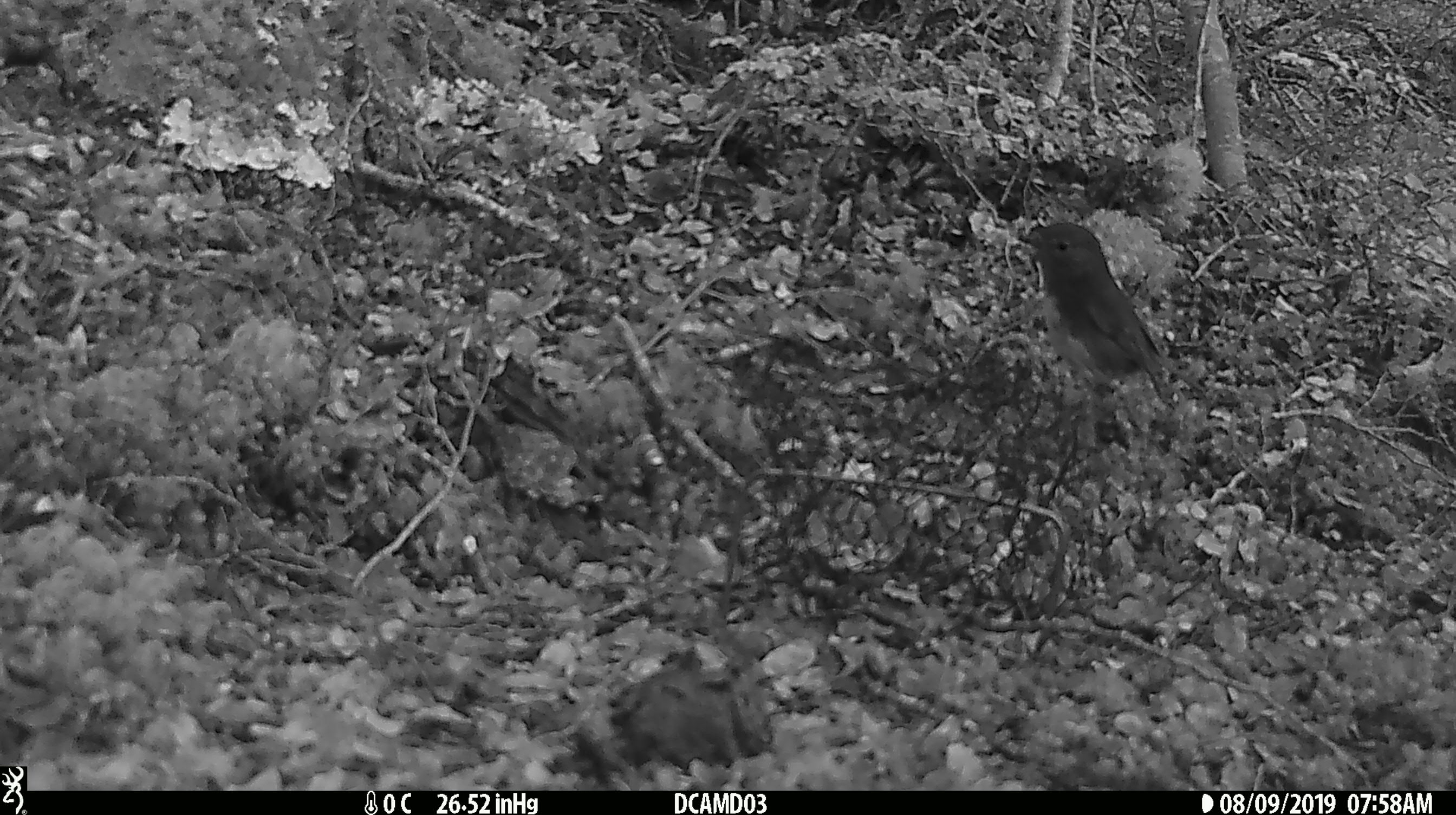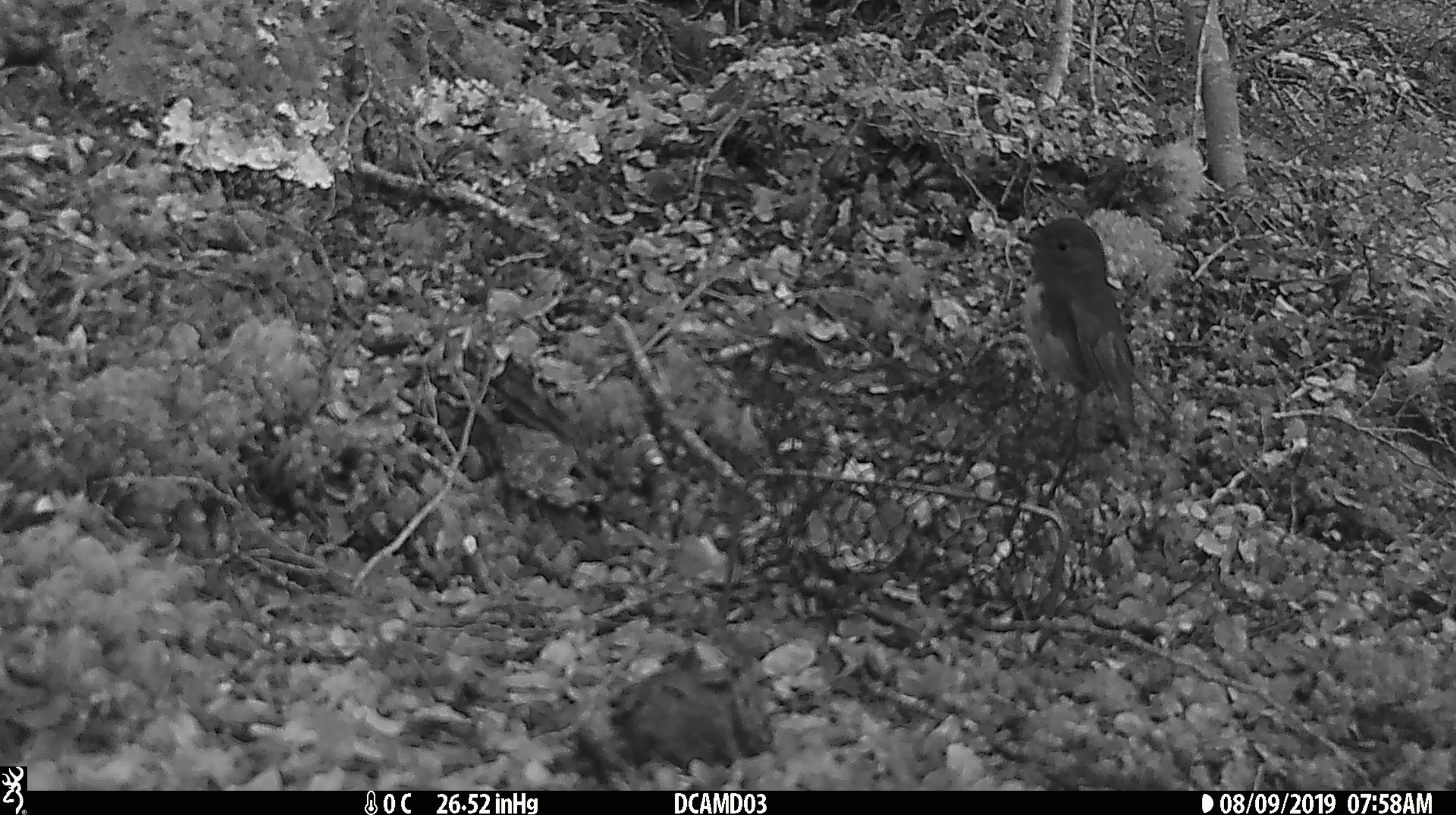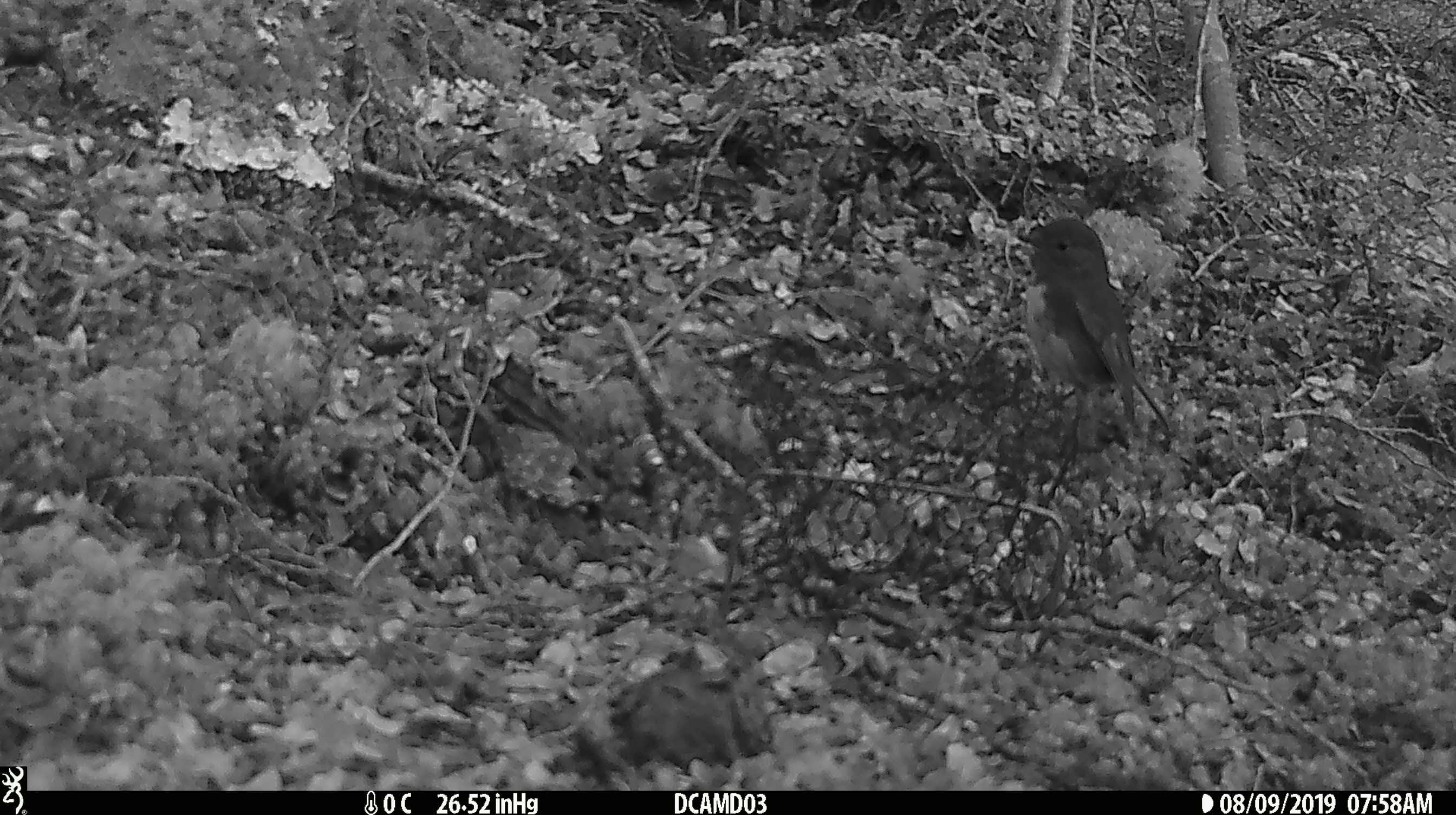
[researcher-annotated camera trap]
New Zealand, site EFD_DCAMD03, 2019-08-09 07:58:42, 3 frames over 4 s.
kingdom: Animalia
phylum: Chordata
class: Aves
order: Passeriformes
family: Petroicidae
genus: Petroica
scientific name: Petroica australis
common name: new zealand robin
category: robin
Robin (new zealand robin) (Petroica australis).